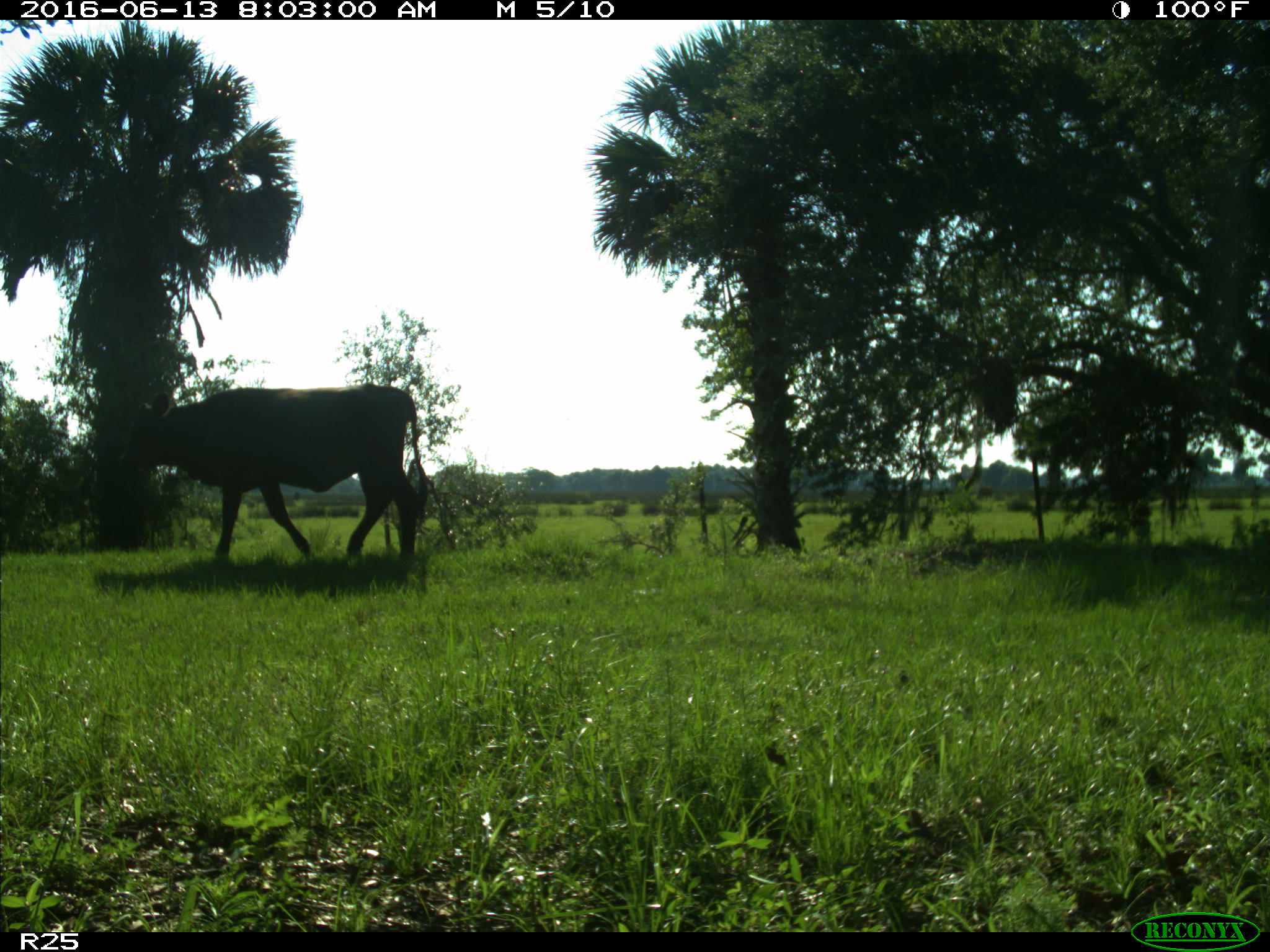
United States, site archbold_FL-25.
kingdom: Animalia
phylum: Chordata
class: Mammalia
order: Artiodactyla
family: Bovidae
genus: Bos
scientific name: Bos taurus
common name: domestic cow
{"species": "Bos taurus (domestic cow)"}